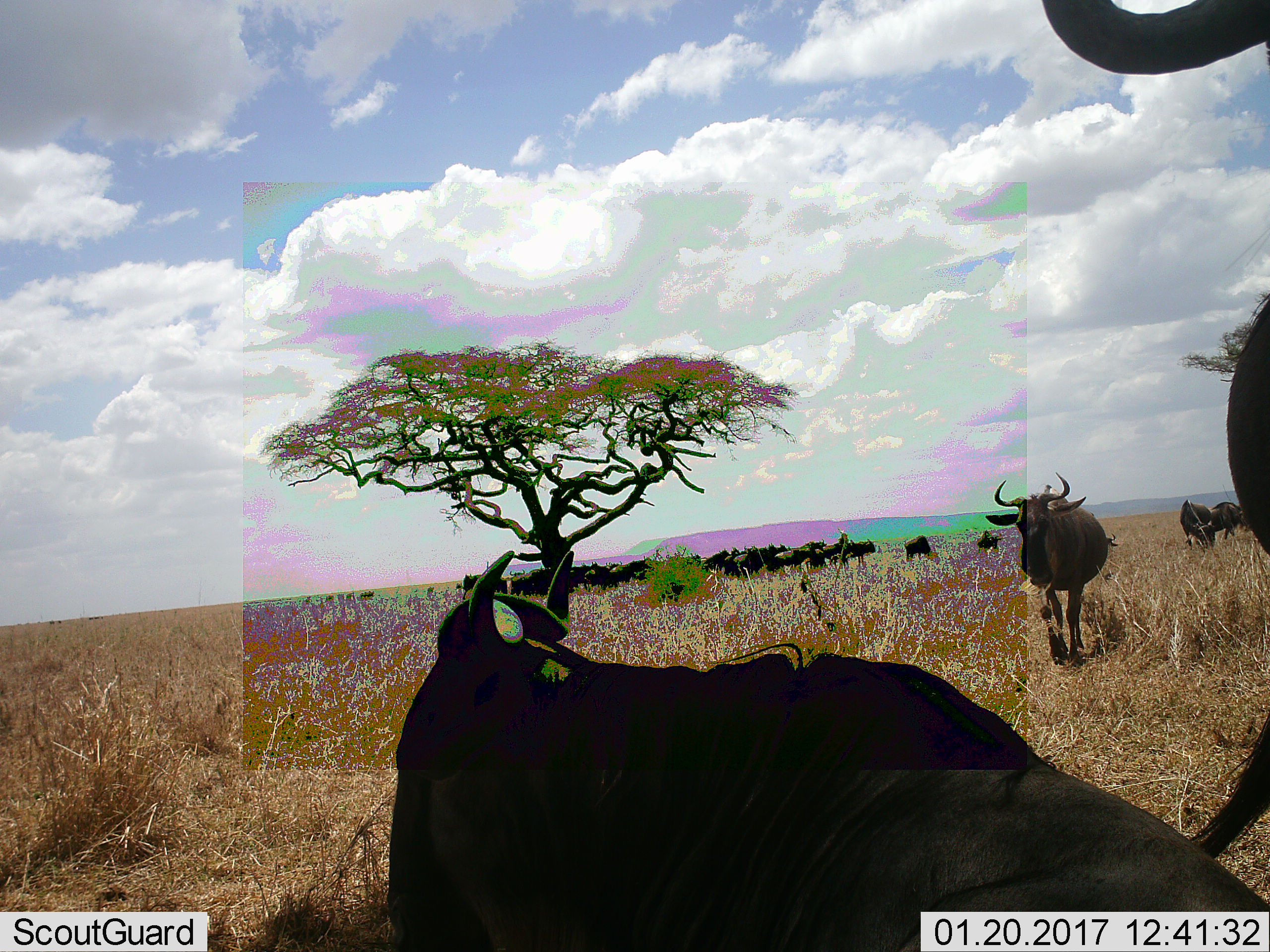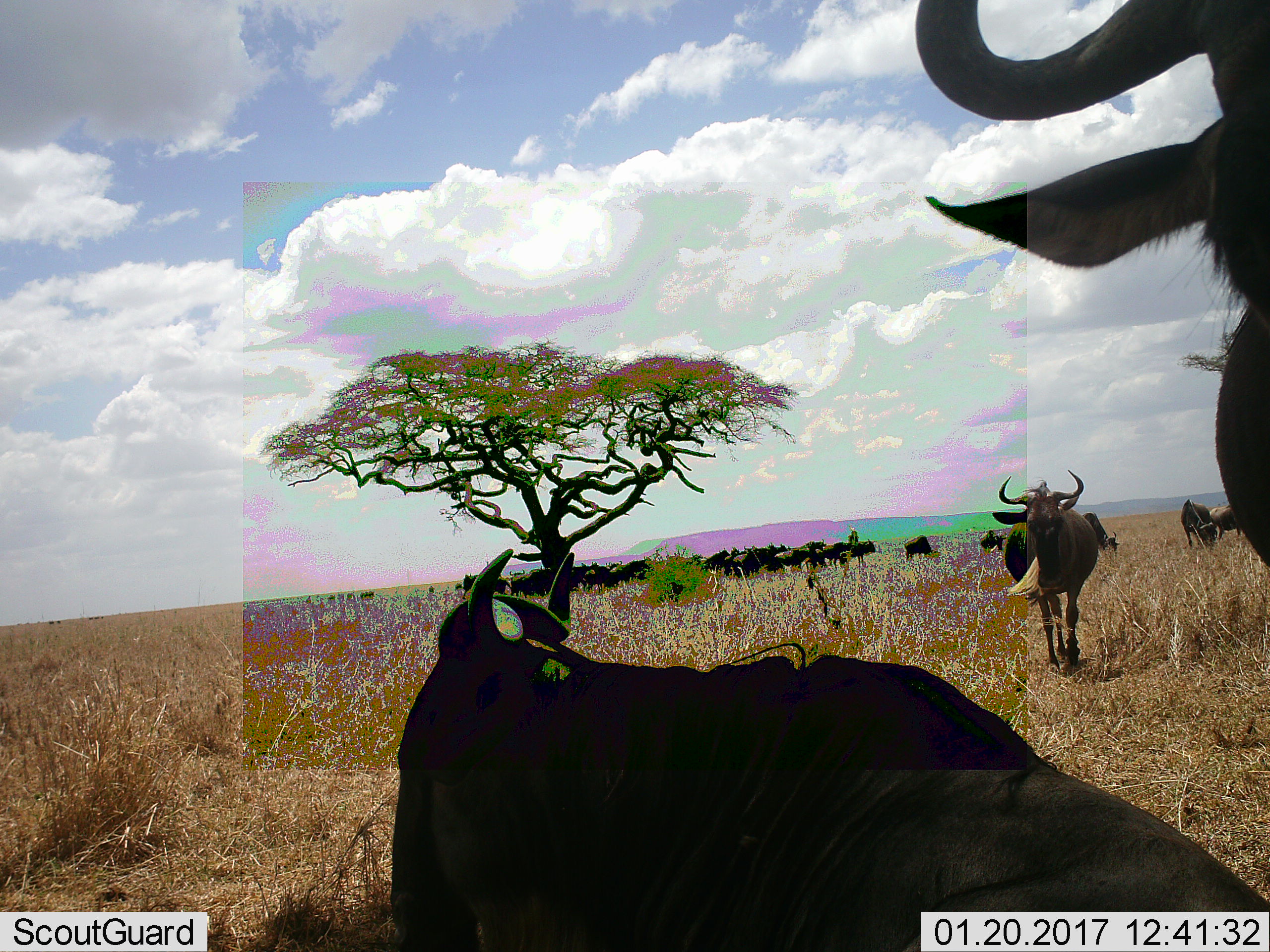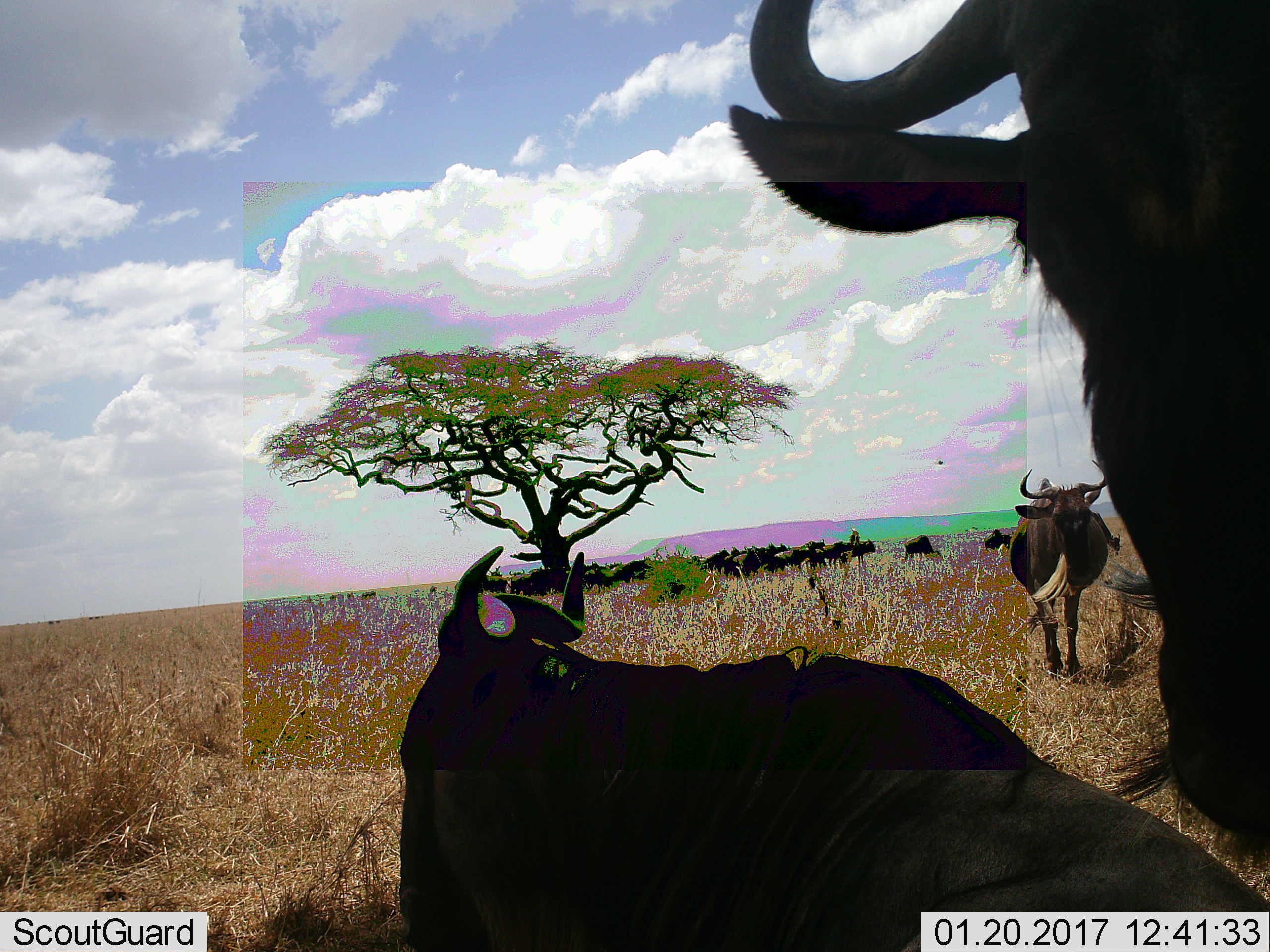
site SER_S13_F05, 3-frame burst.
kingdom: Animalia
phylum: Chordata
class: Mammalia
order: Artiodactyla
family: Bovidae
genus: Connochaetes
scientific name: Connochaetes taurinus taurinus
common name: blue wildebeest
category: wildebeestblue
Wildebeestblue (blue wildebeest) (Connochaetes taurinus taurinus), count 11-50. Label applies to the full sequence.